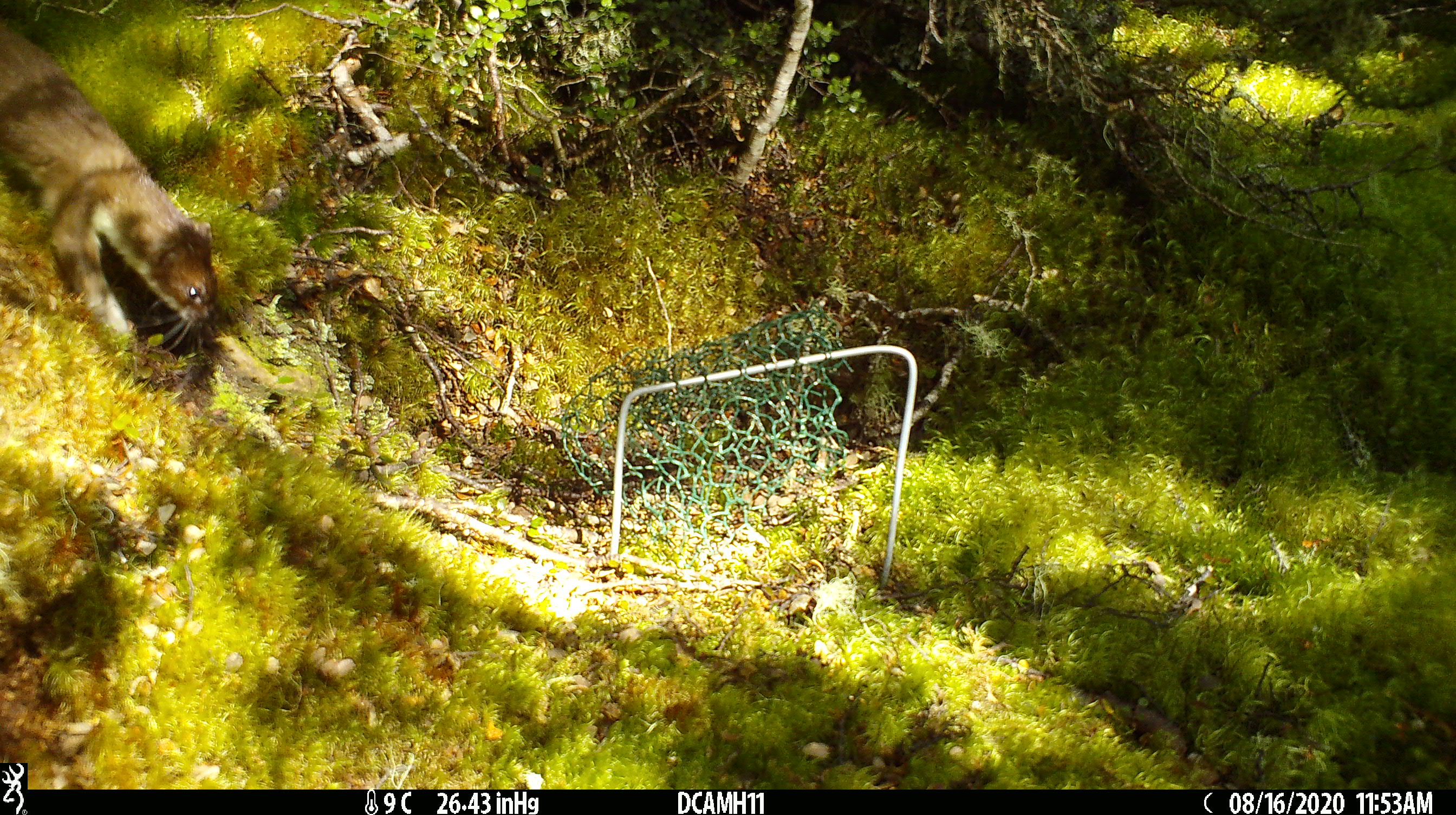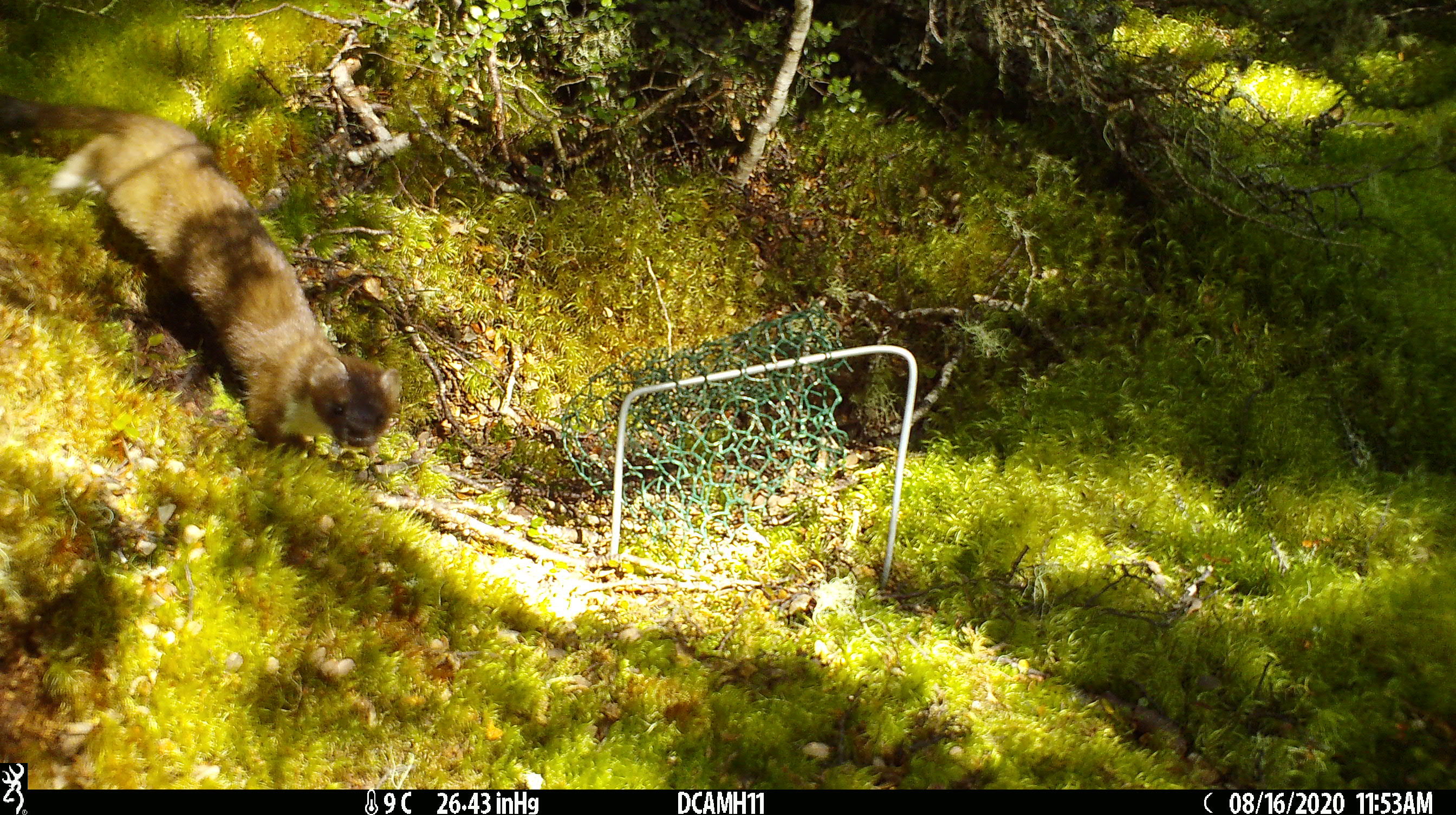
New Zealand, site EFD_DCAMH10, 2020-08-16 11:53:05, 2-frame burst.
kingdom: Animalia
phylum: Chordata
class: Mammalia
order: Carnivora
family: Mustelidae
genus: Mustela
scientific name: Mustela erminea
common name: stoat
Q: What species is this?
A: Stoat (Mustela erminea).